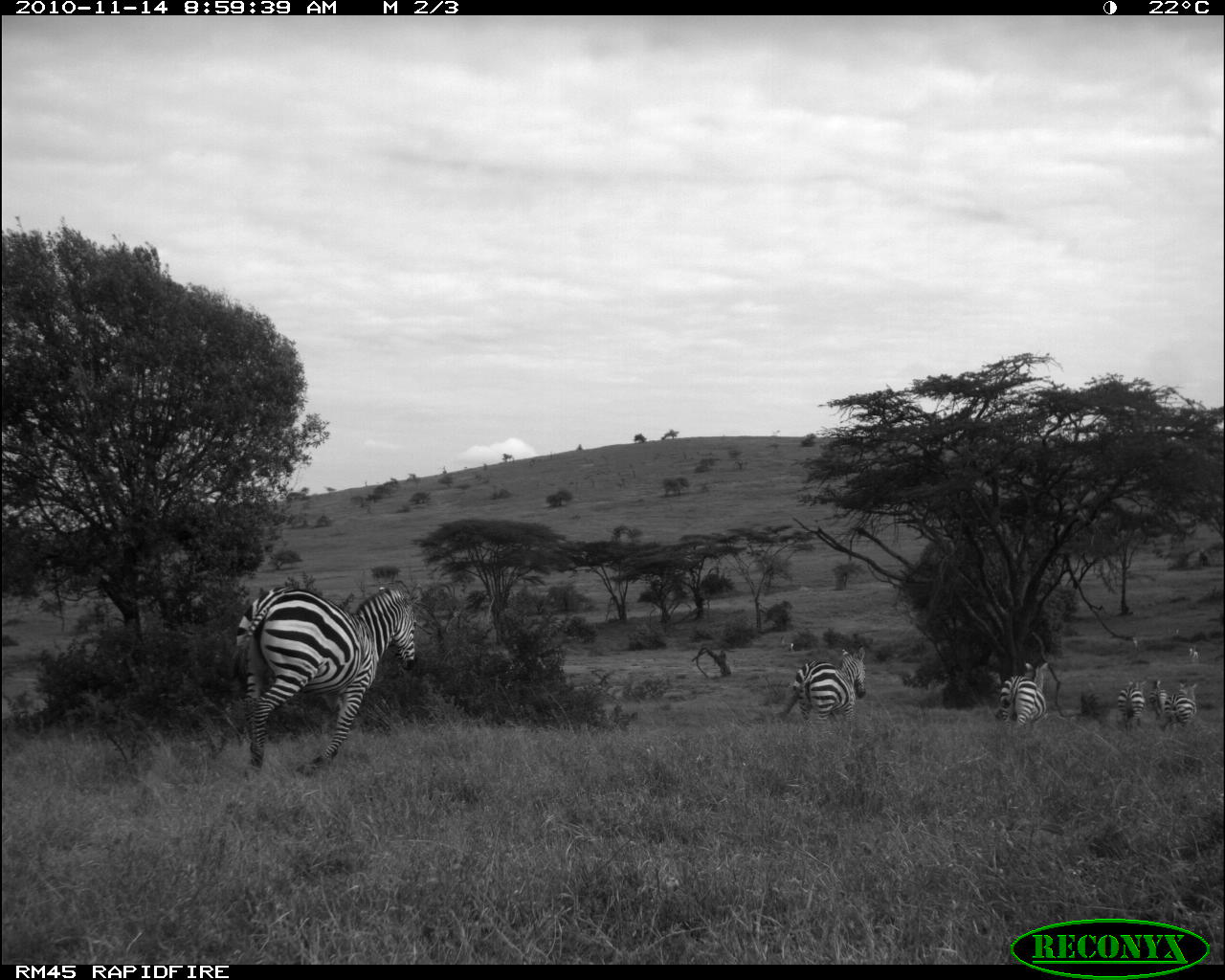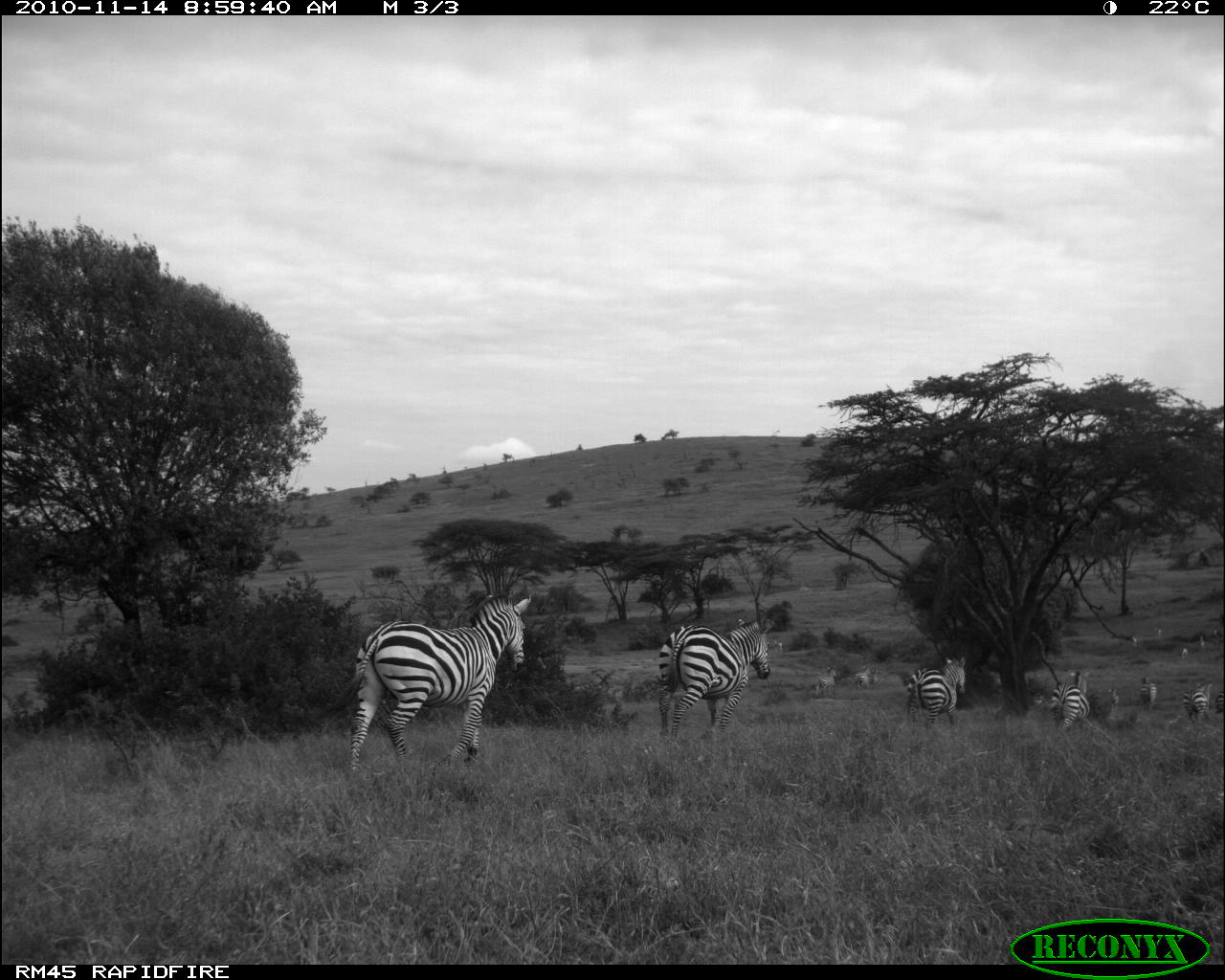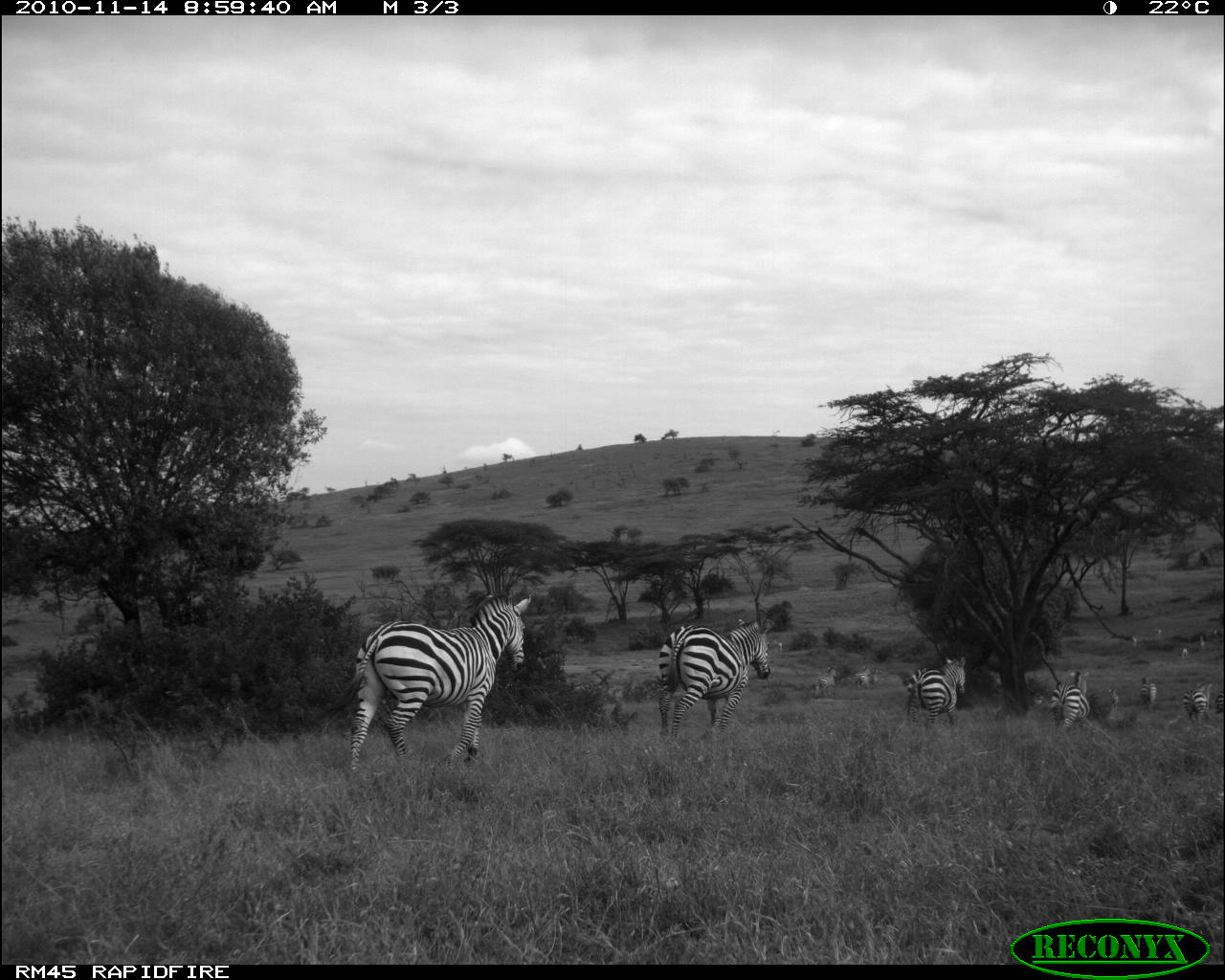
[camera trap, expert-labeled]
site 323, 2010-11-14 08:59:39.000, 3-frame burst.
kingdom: Animalia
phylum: Chordata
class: Mammalia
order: Artiodactyla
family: Bovidae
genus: Nanger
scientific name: Nanger granti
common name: grant's gazelle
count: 4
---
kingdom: Animalia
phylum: Chordata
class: Mammalia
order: Perissodactyla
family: Equidae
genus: Equus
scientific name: Equus quagga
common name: plains zebra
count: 10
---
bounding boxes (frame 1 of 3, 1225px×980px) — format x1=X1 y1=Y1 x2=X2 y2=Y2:
nanger granti: x1=232 y1=584 x2=419 y2=778; x1=777 y1=644 x2=868 y2=735; x1=998 y1=661 x2=1049 y2=741; x1=1116 y1=679 x2=1149 y2=738; x1=1169 y1=677 x2=1200 y2=735; x1=1148 y1=677 x2=1168 y2=722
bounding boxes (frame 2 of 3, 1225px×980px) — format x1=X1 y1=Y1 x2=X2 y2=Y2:
equus quagga: x1=315 y1=592 x2=533 y2=772; x1=657 y1=617 x2=777 y2=738; x1=906 y1=655 x2=968 y2=734; x1=1048 y1=671 x2=1091 y2=732; x1=1182 y1=680 x2=1214 y2=729; x1=1138 y1=675 x2=1158 y2=712; x1=815 y1=667 x2=838 y2=698; x1=854 y1=665 x2=872 y2=690; x1=1107 y1=687 x2=1119 y2=713; x1=1216 y1=690 x2=1225 y2=715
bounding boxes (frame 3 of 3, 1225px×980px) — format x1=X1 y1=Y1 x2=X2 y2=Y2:
nanger granti: x1=313 y1=592 x2=533 y2=775; x1=656 y1=616 x2=772 y2=740; x1=906 y1=654 x2=968 y2=730; x1=1048 y1=669 x2=1092 y2=733; x1=1182 y1=679 x2=1213 y2=725; x1=812 y1=664 x2=838 y2=699; x1=1138 y1=674 x2=1158 y2=708; x1=853 y1=664 x2=871 y2=691; x1=1214 y1=693 x2=1225 y2=716